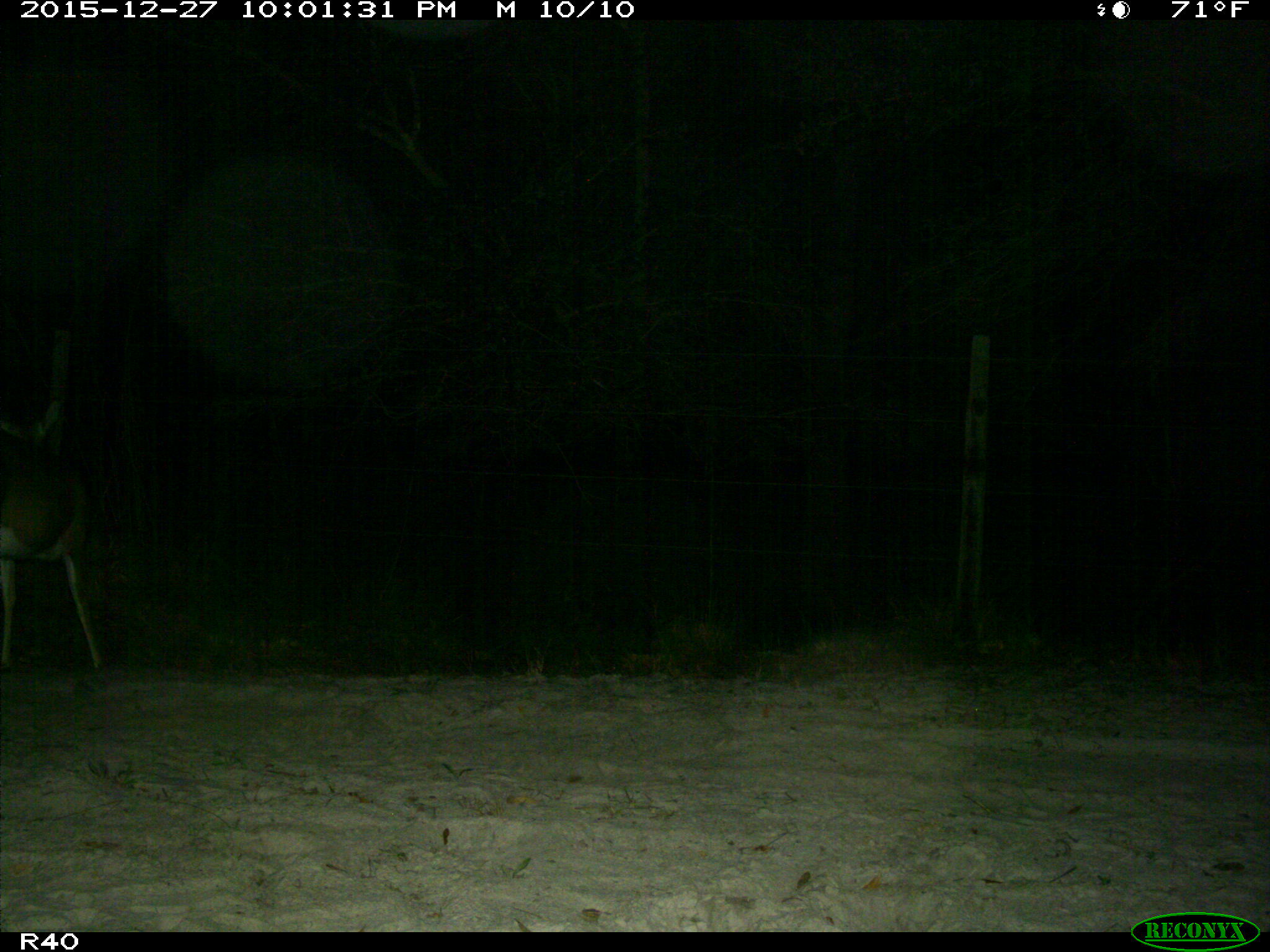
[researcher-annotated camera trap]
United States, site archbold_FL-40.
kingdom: Animalia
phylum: Chordata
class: Mammalia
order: Artiodactyla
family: Cervidae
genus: Odocoileus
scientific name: Odocoileus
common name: deer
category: unidentified deer